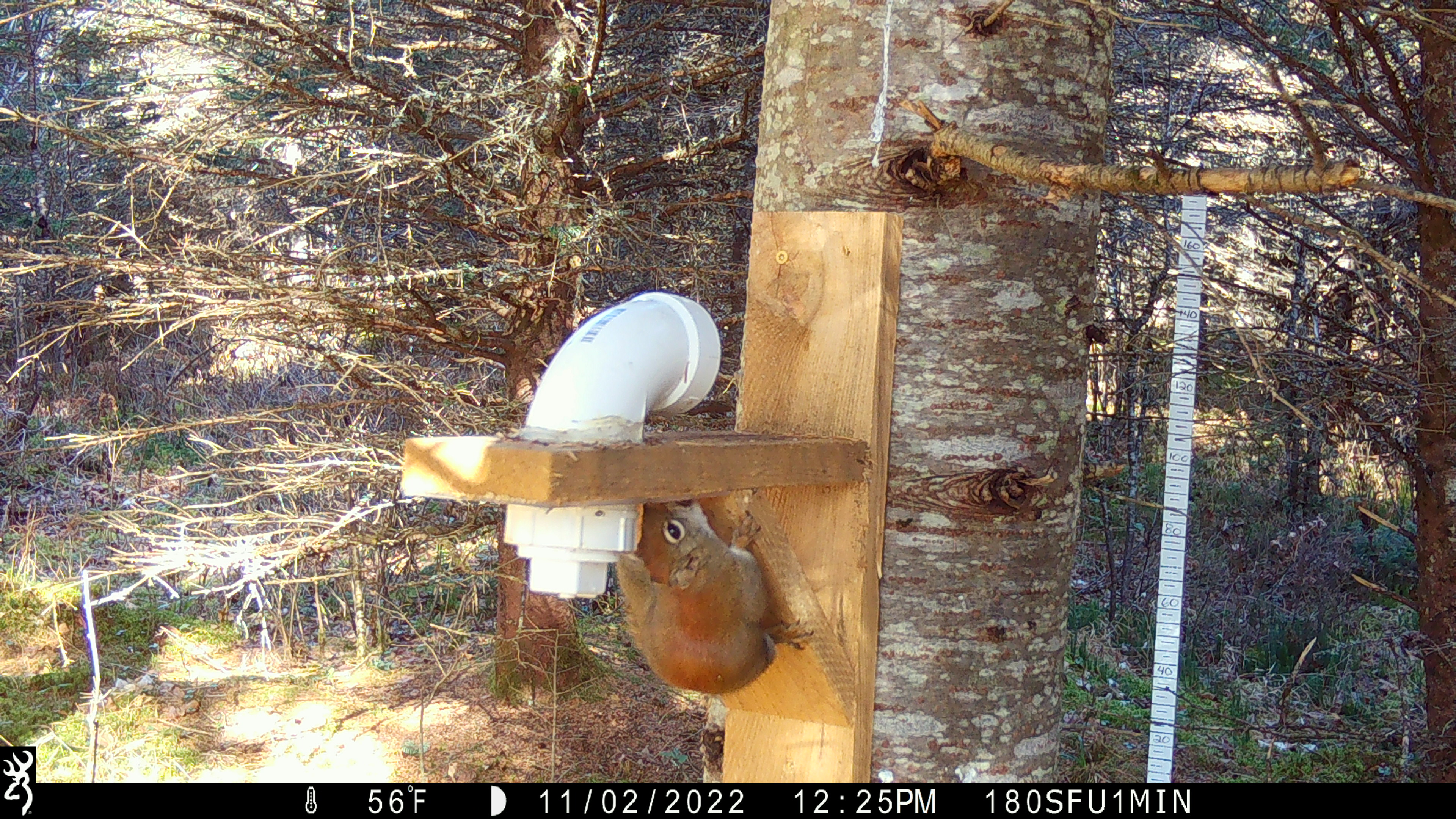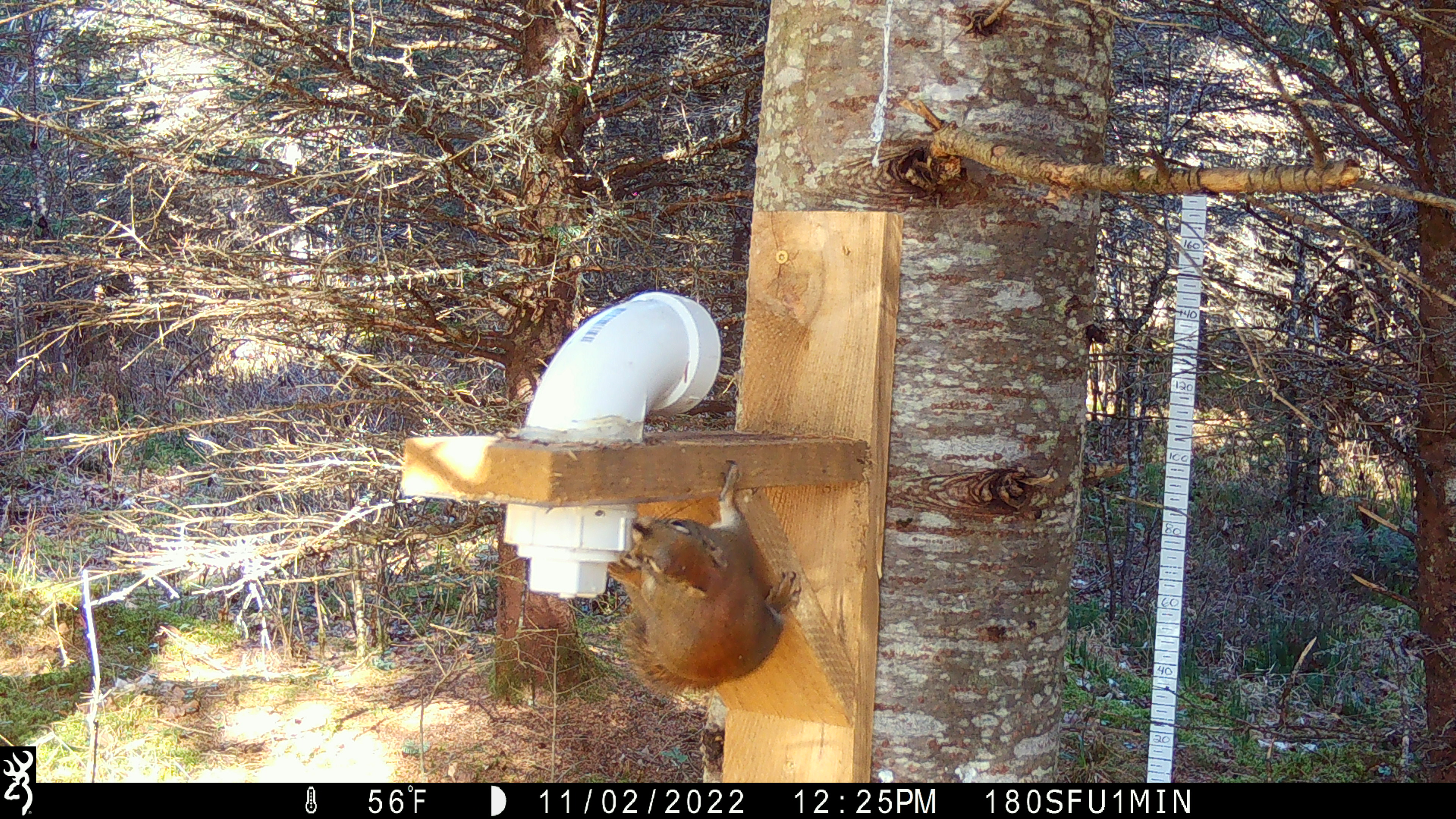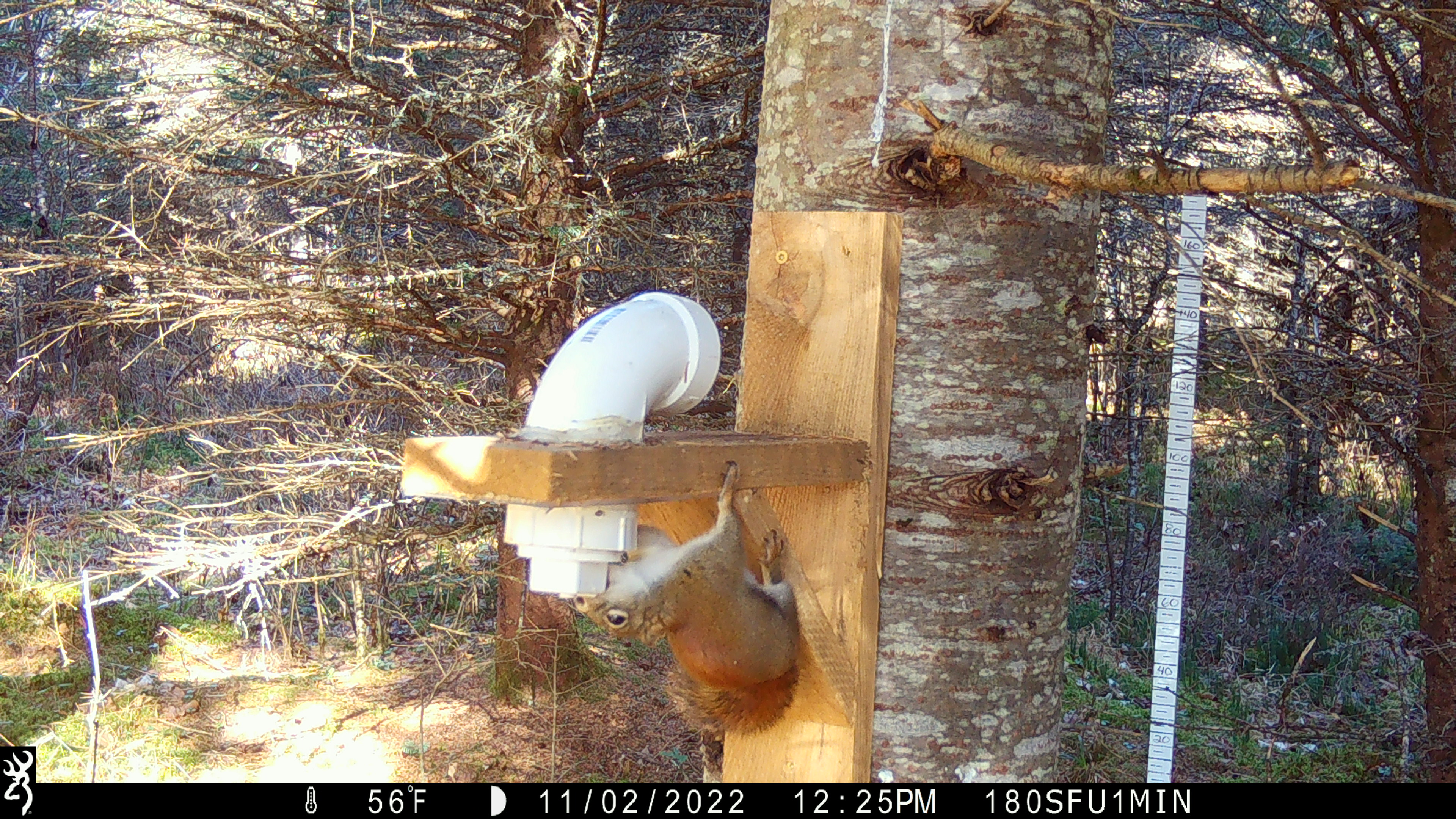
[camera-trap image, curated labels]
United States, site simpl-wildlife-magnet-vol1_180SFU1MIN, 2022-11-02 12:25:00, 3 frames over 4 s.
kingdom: Animalia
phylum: Chordata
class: Mammalia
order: Rodentia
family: Sciuridae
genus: Tamiasciurus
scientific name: Tamiasciurus hudsonicus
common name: red squirrel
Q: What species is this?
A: Red squirrel (Tamiasciurus hudsonicus).